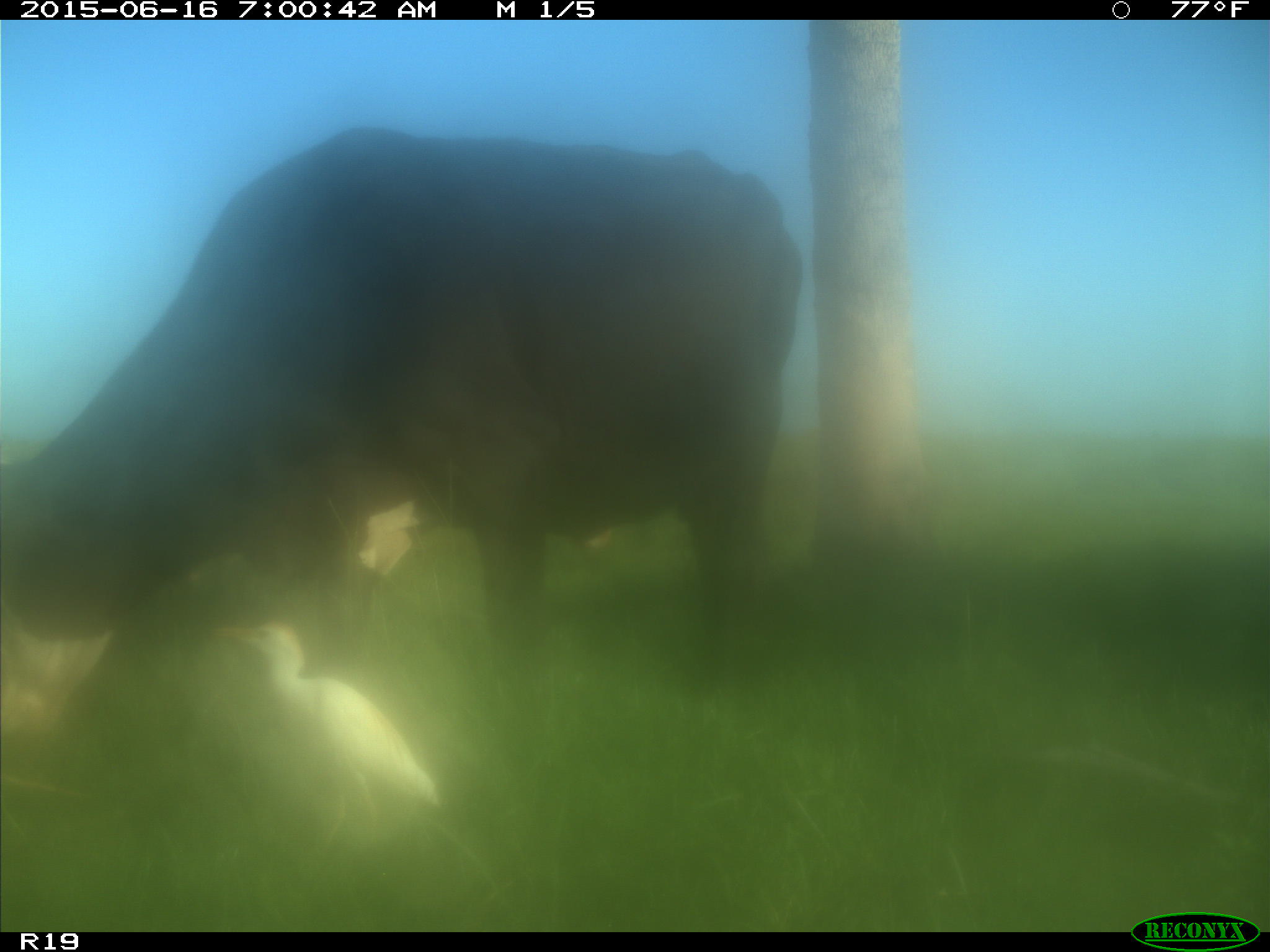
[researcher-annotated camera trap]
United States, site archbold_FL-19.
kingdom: Animalia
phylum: Chordata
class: Mammalia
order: Artiodactyla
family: Bovidae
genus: Bos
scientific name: Bos taurus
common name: domestic cow